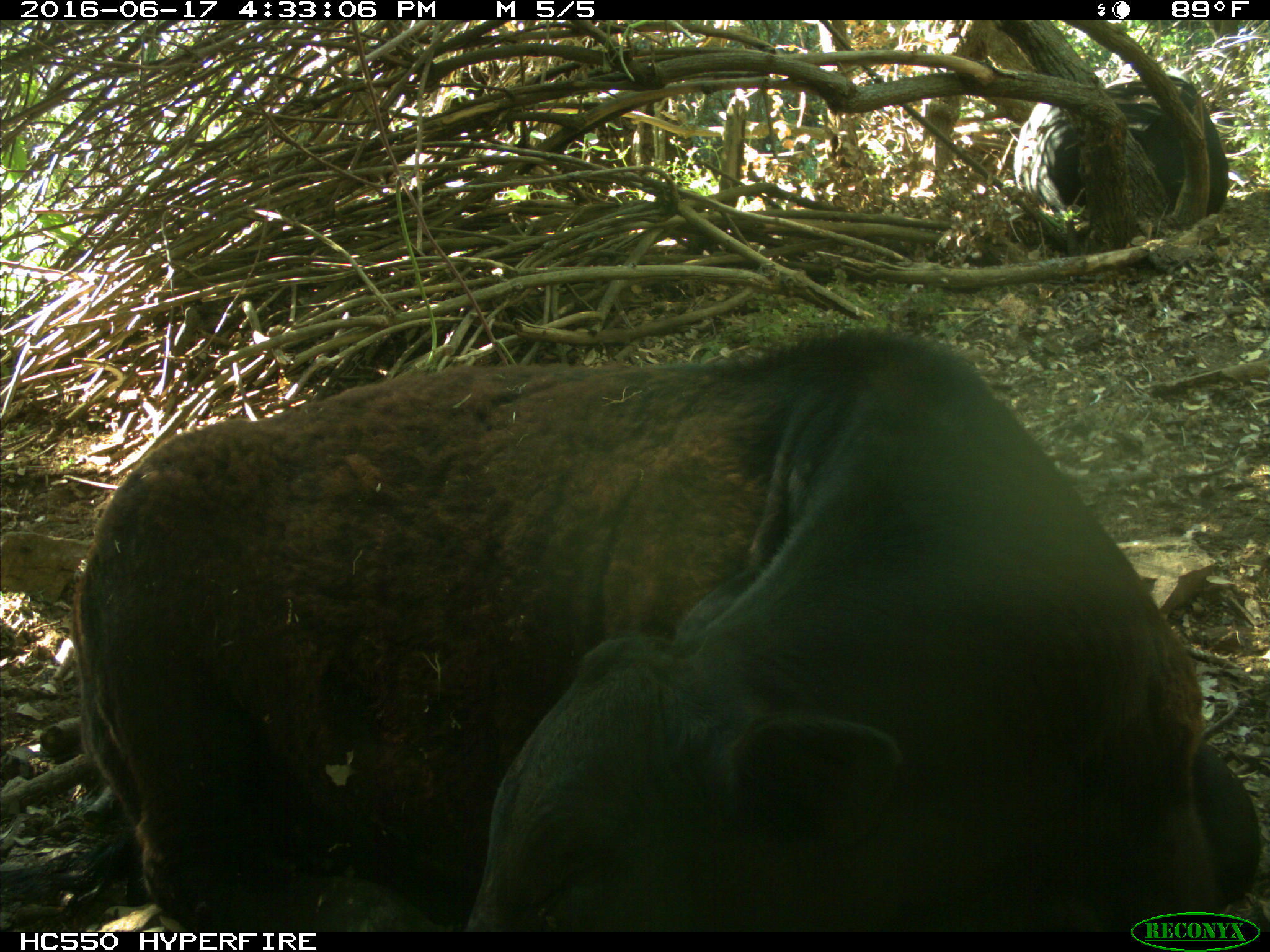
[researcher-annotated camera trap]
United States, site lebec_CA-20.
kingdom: Animalia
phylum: Chordata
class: Mammalia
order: Artiodactyla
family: Bovidae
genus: Bos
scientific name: Bos taurus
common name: domestic cow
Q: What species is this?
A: Bos taurus (domestic cow).